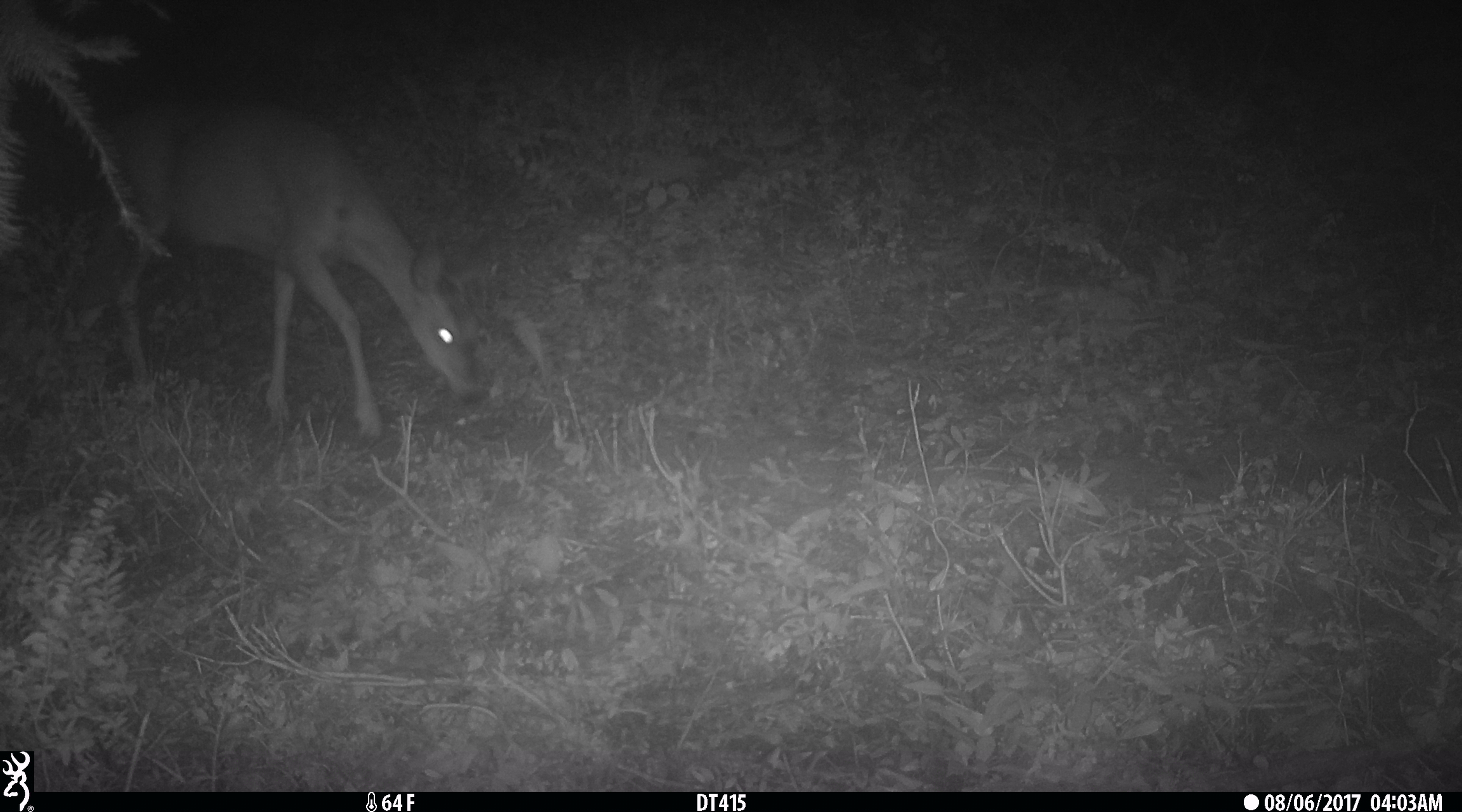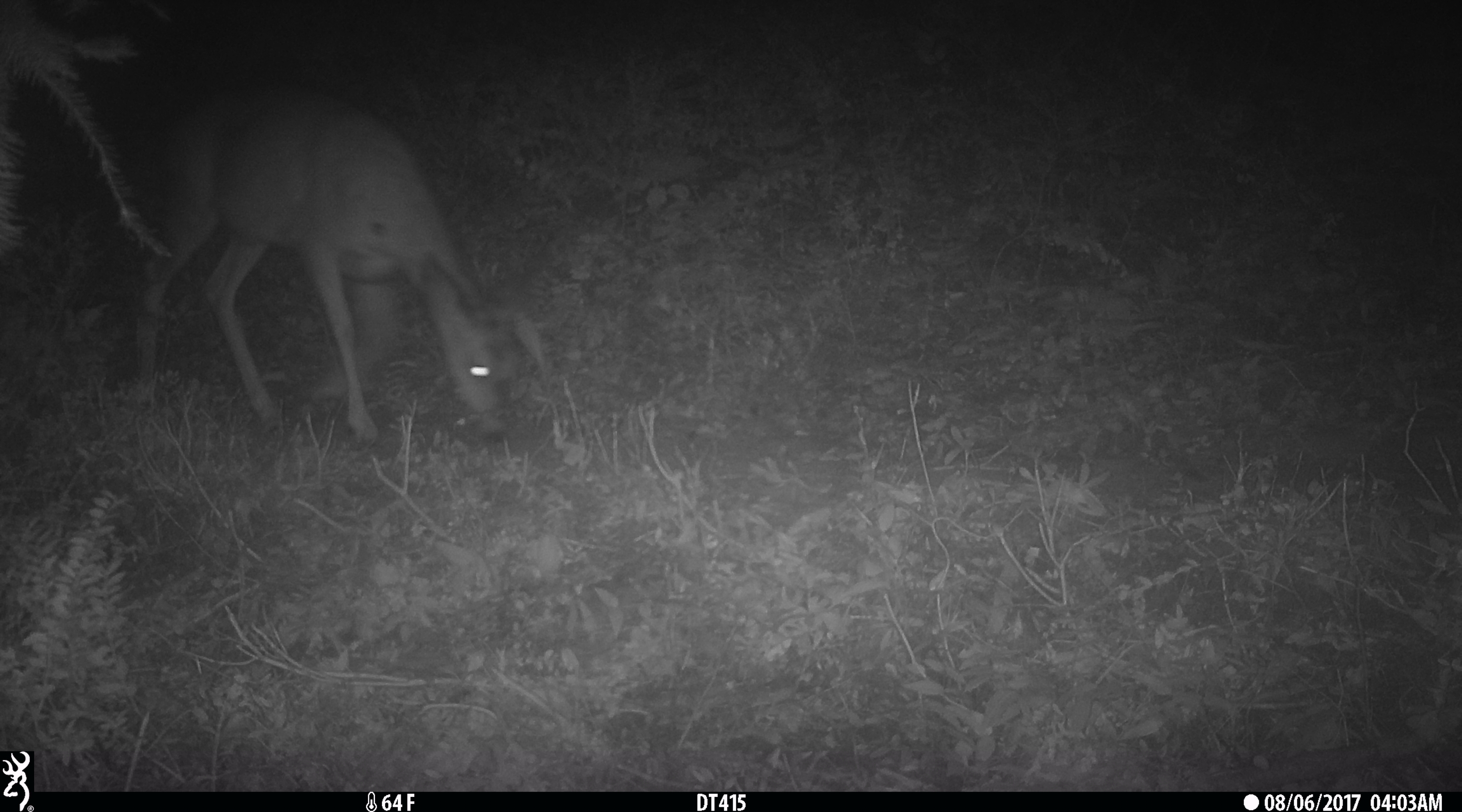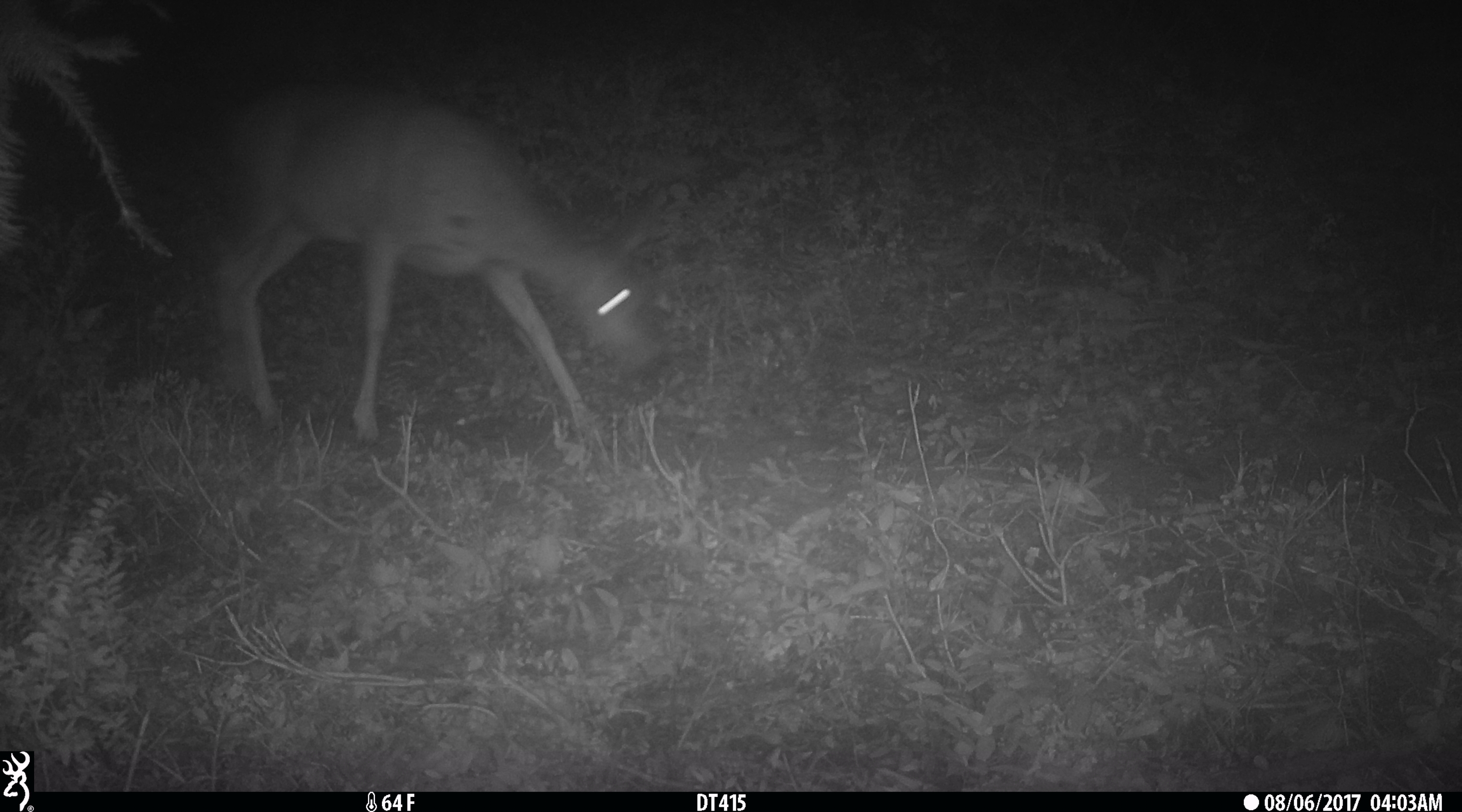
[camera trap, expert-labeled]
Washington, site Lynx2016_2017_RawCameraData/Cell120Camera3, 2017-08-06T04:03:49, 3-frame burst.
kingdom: Animalia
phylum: Chordata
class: Mammalia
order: Artiodactyla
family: Cervidae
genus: Odocoileus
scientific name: Odocoileus hemionus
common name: mule deer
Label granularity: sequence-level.